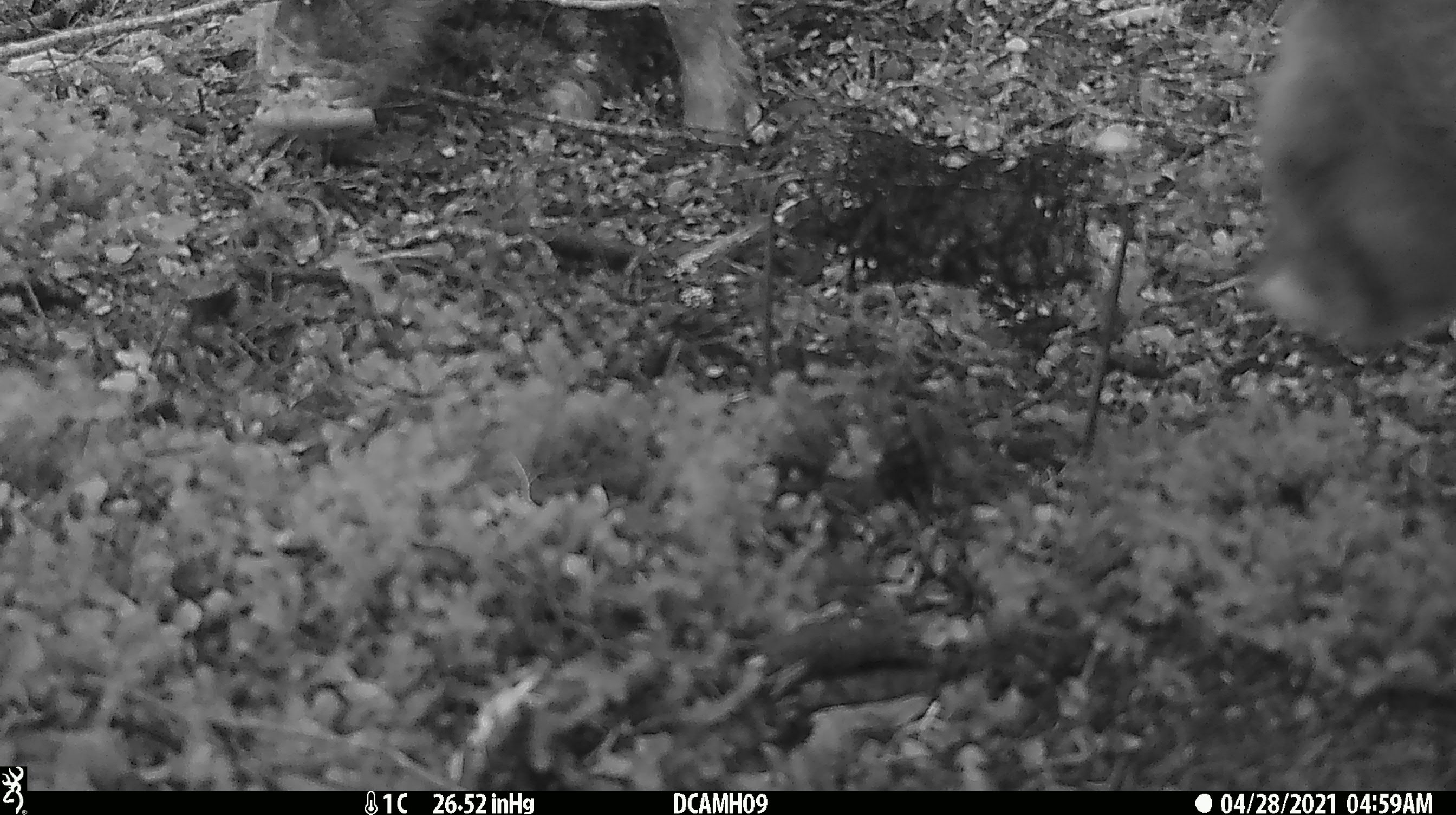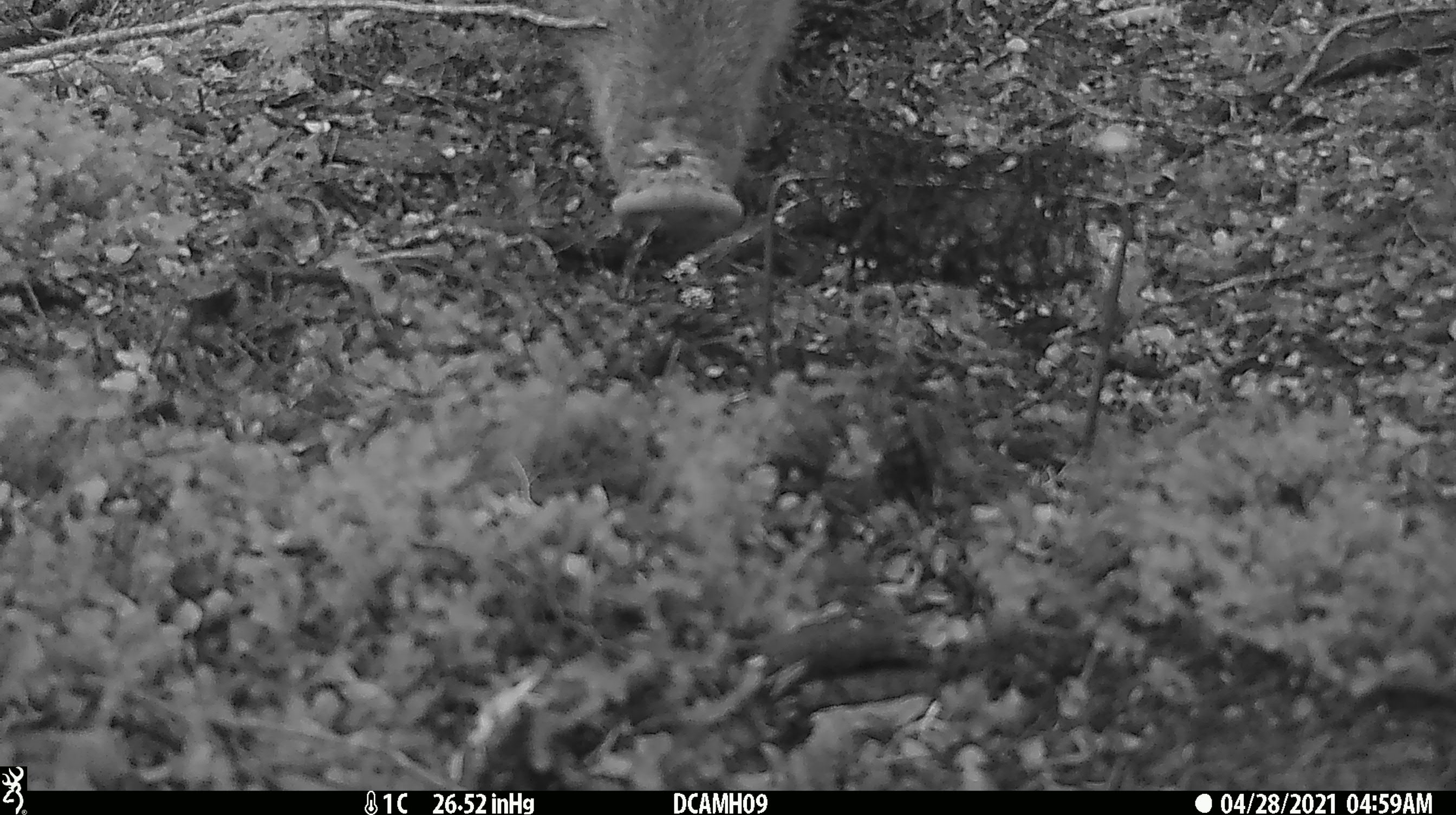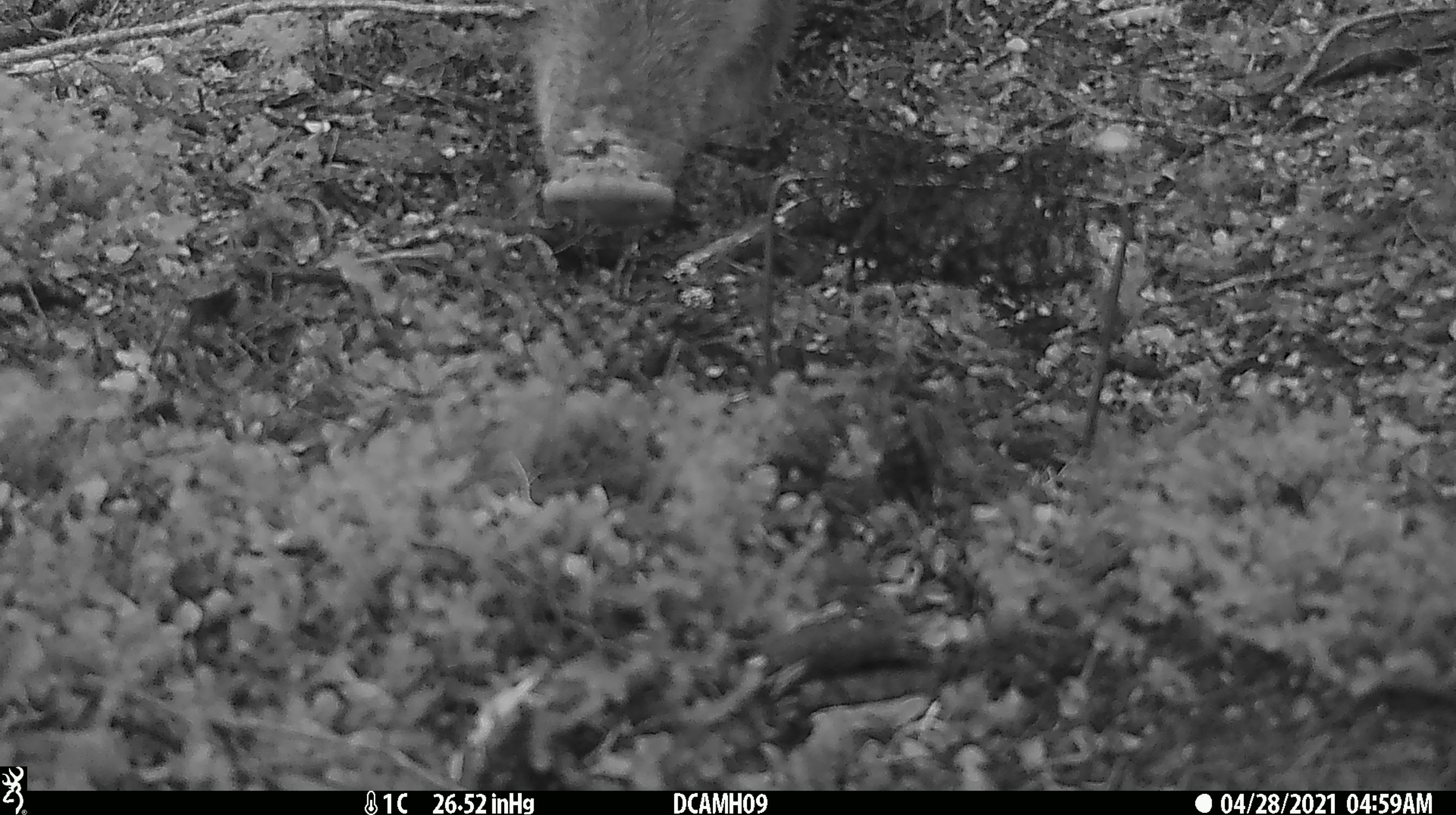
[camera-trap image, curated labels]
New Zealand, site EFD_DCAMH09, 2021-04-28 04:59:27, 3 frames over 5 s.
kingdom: Animalia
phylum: Chordata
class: Mammalia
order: Artiodactyla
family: Suidae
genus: Sus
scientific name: Sus scrofa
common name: pig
Pig (Sus scrofa).